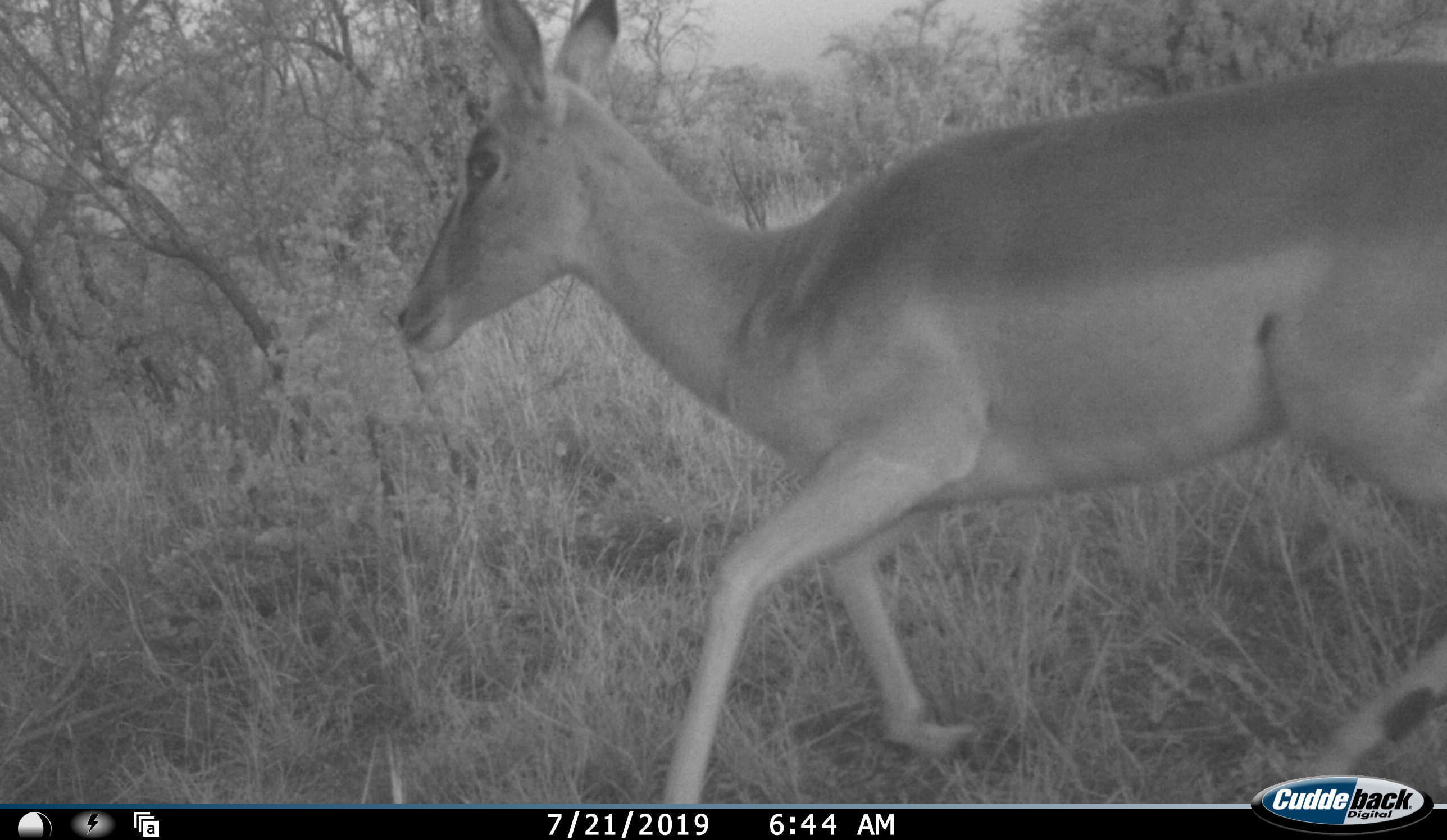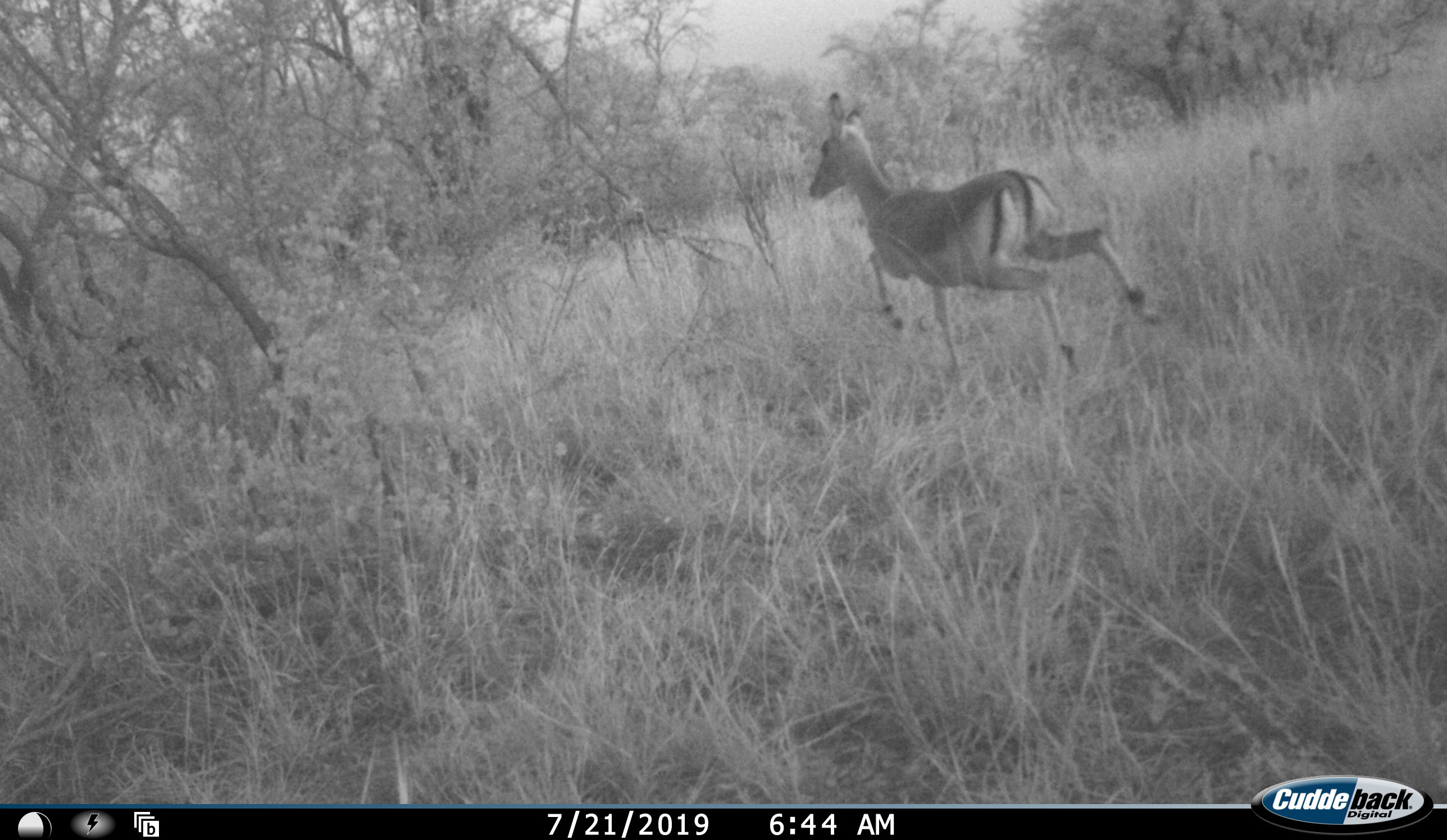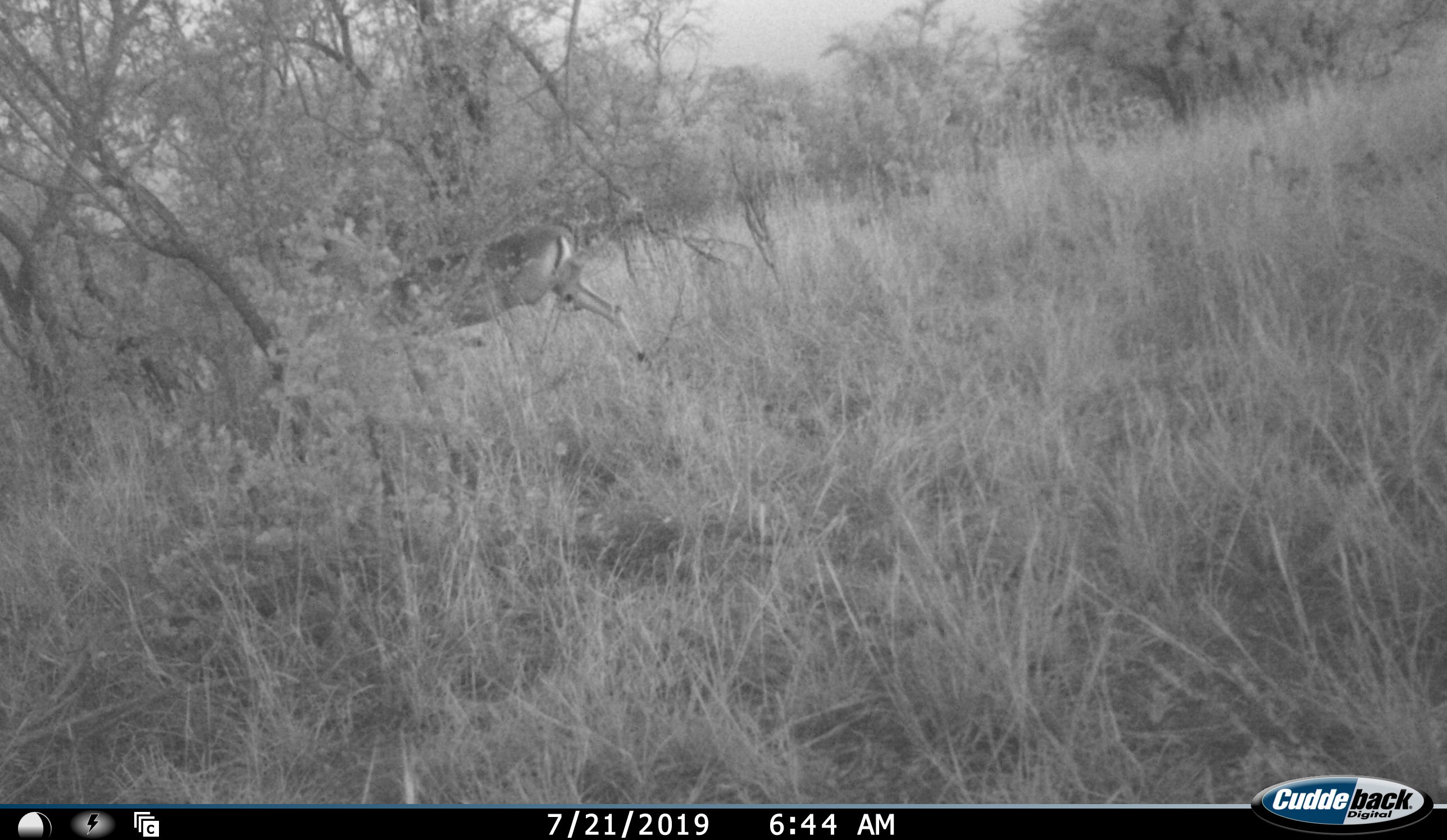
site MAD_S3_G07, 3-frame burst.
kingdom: Animalia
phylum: Chordata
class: Mammalia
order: Artiodactyla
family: Bovidae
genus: Aepyceros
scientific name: Aepyceros melampus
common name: impala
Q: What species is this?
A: Impala (Aepyceros melampus).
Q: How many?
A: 1.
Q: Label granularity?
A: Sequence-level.